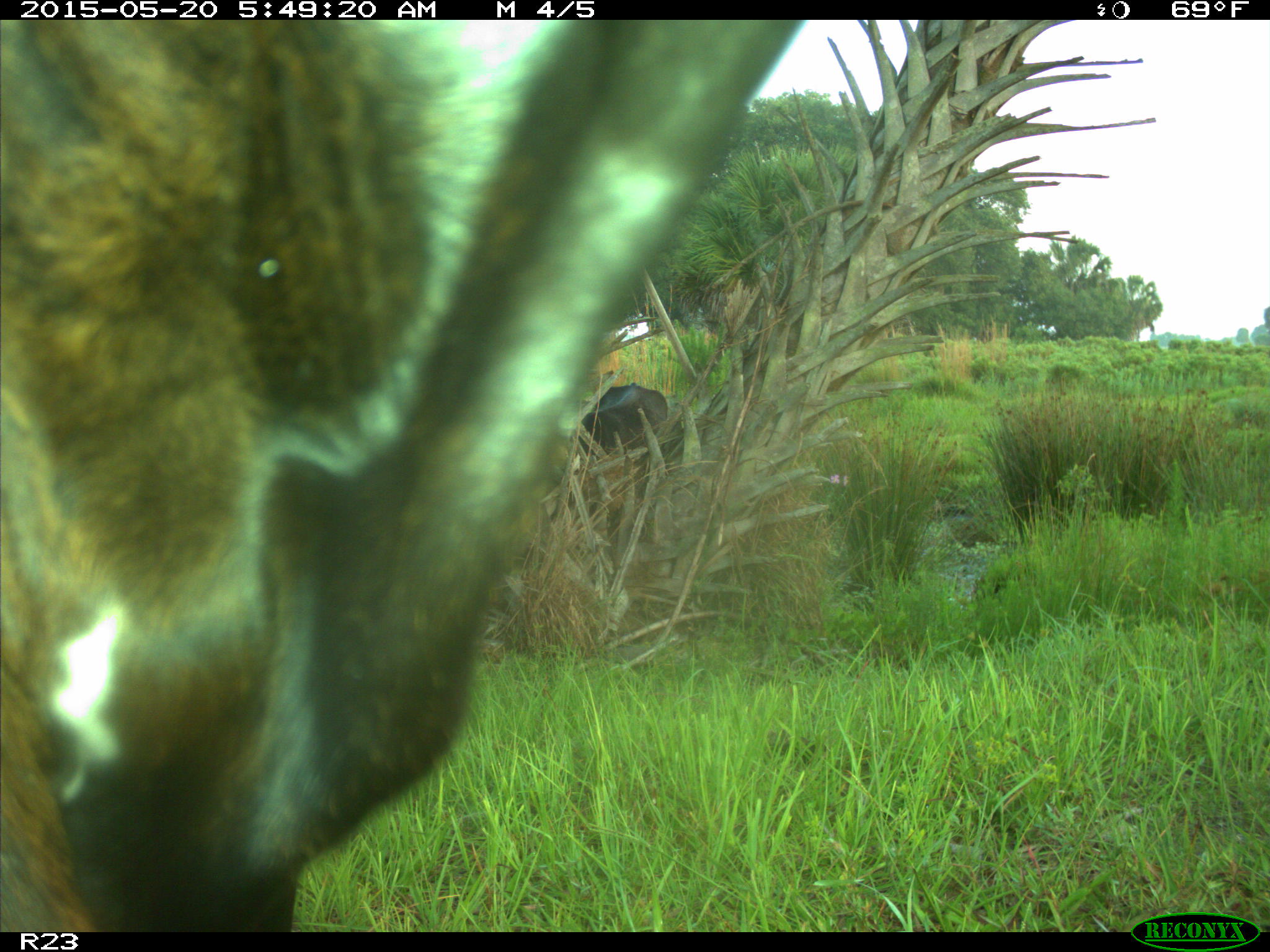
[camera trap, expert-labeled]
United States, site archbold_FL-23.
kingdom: Animalia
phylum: Chordata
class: Mammalia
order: Artiodactyla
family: Bovidae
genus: Bos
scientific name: Bos taurus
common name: domestic cow